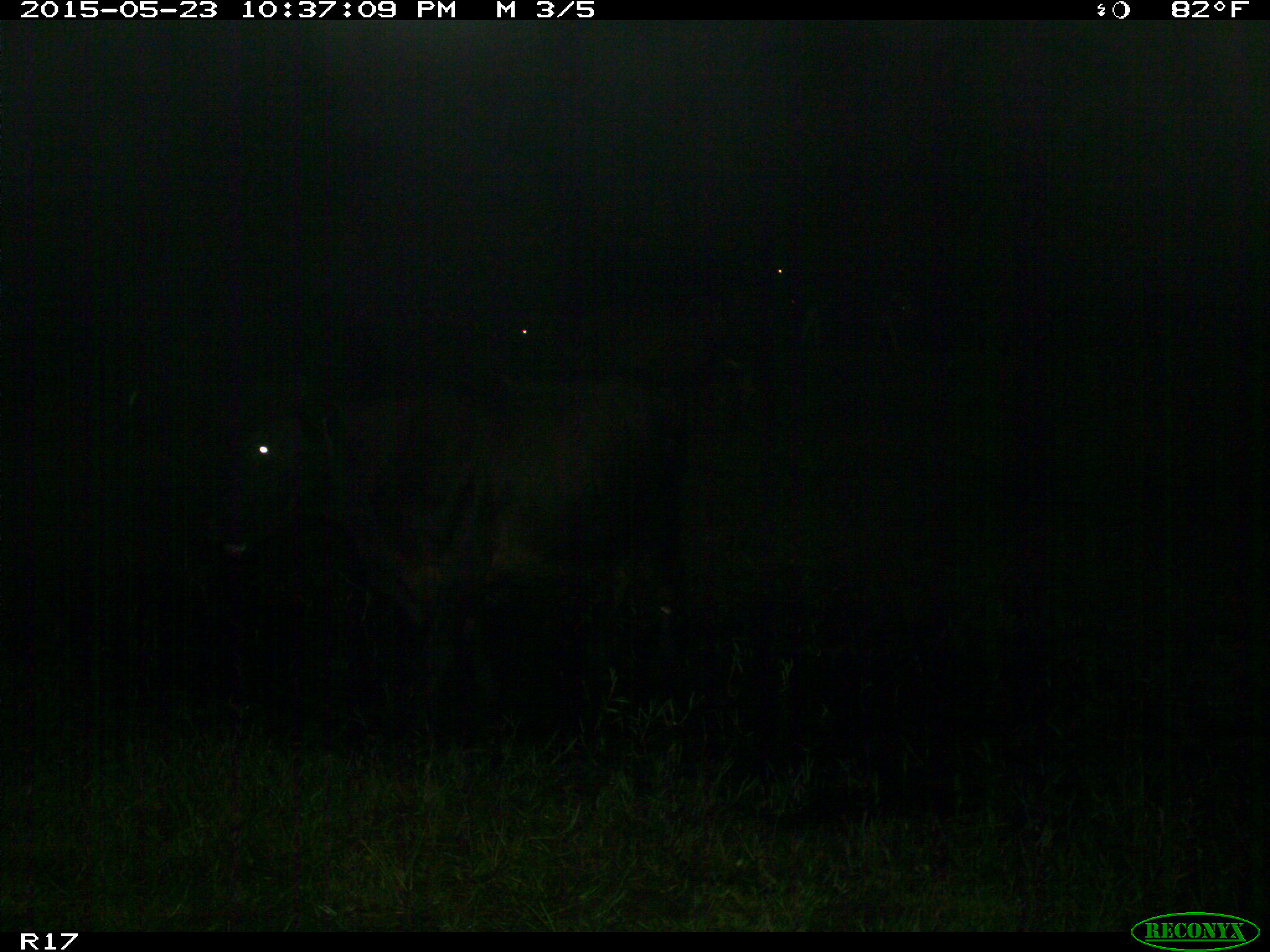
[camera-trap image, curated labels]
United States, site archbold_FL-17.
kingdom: Animalia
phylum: Chordata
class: Mammalia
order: Artiodactyla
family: Bovidae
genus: Bos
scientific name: Bos taurus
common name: domestic cow